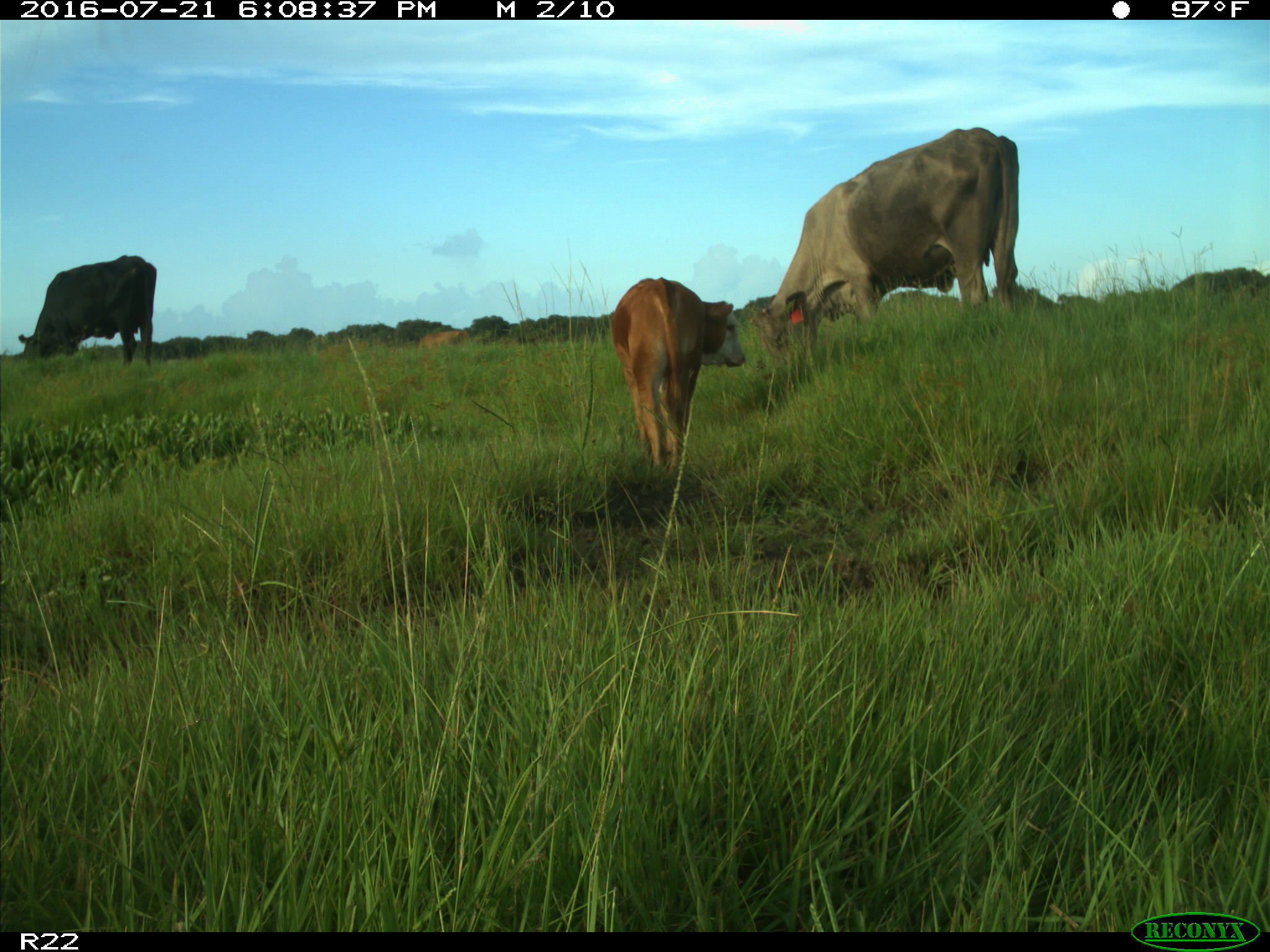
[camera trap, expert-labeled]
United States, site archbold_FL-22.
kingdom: Animalia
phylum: Chordata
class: Mammalia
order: Artiodactyla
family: Bovidae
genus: Bos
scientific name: Bos taurus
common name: domestic cow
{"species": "Bos taurus (domestic cow)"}